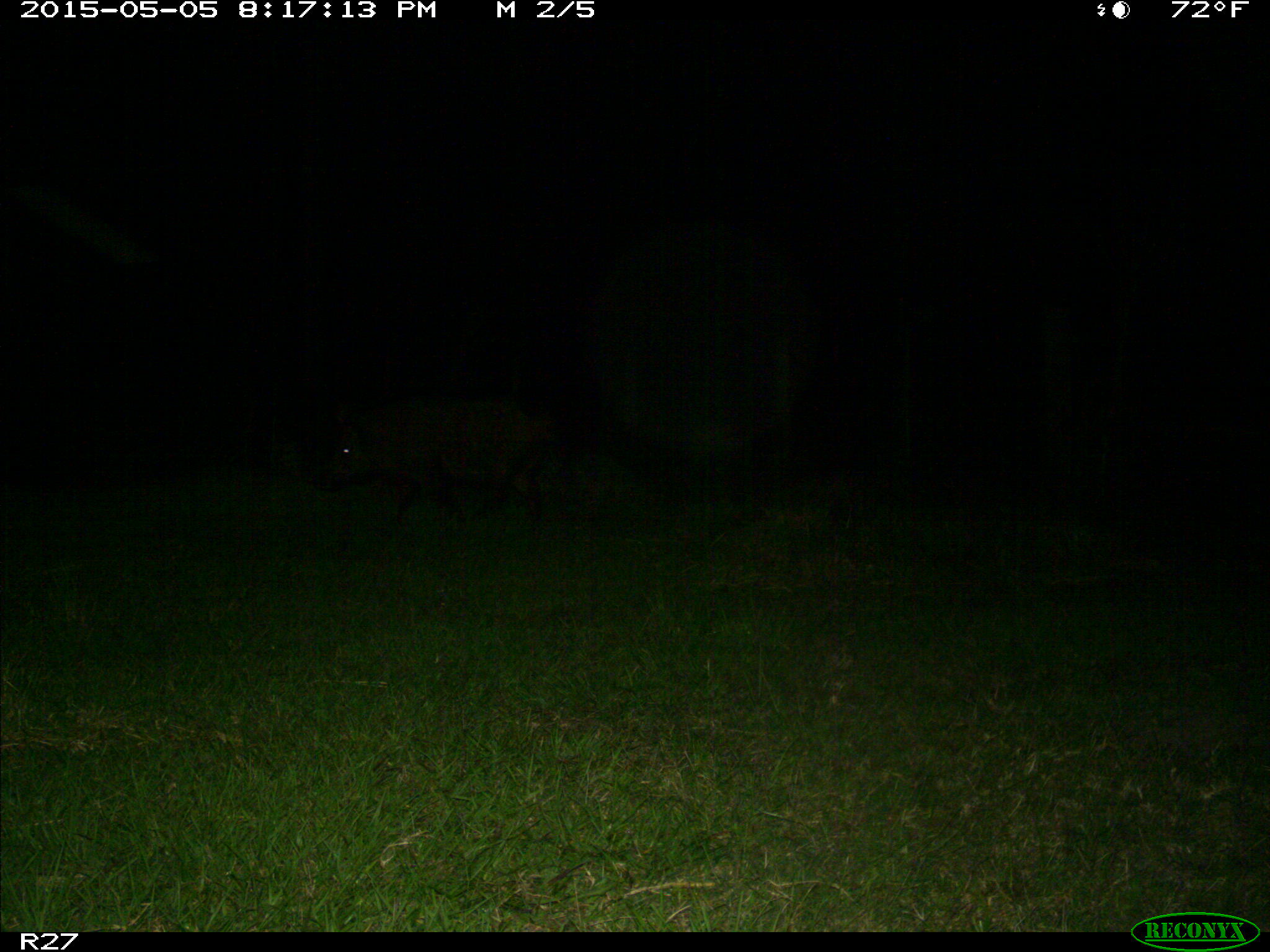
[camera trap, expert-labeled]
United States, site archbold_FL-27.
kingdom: Animalia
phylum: Chordata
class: Mammalia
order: Artiodactyla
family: Suidae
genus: Sus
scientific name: Sus scrofa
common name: wild boar